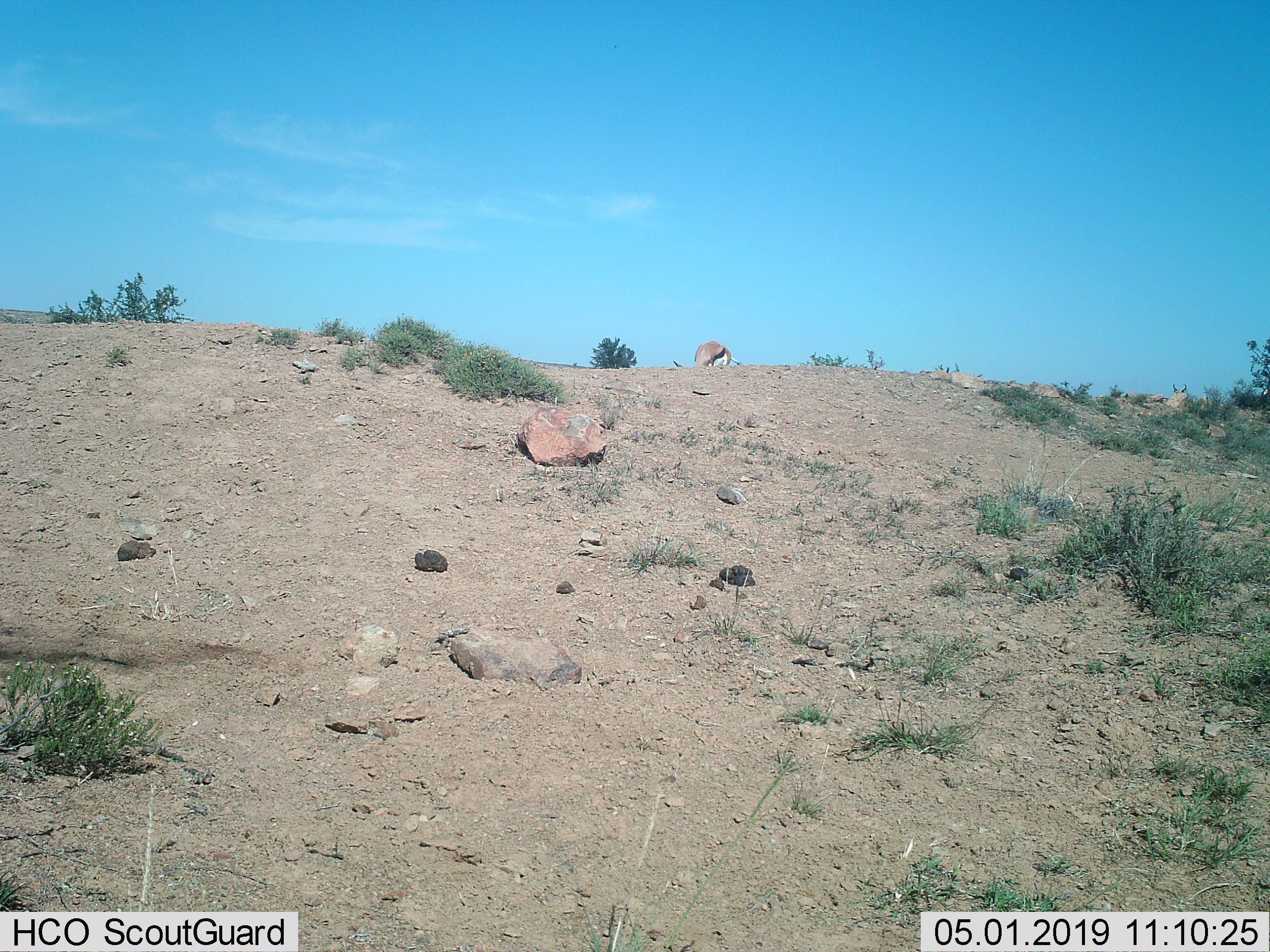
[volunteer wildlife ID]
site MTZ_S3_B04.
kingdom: Animalia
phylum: Chordata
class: Mammalia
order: Artiodactyla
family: Bovidae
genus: Antidorcas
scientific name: Antidorcas marsupialis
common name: springbok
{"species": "springbok (Antidorcas marsupialis)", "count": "1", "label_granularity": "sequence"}